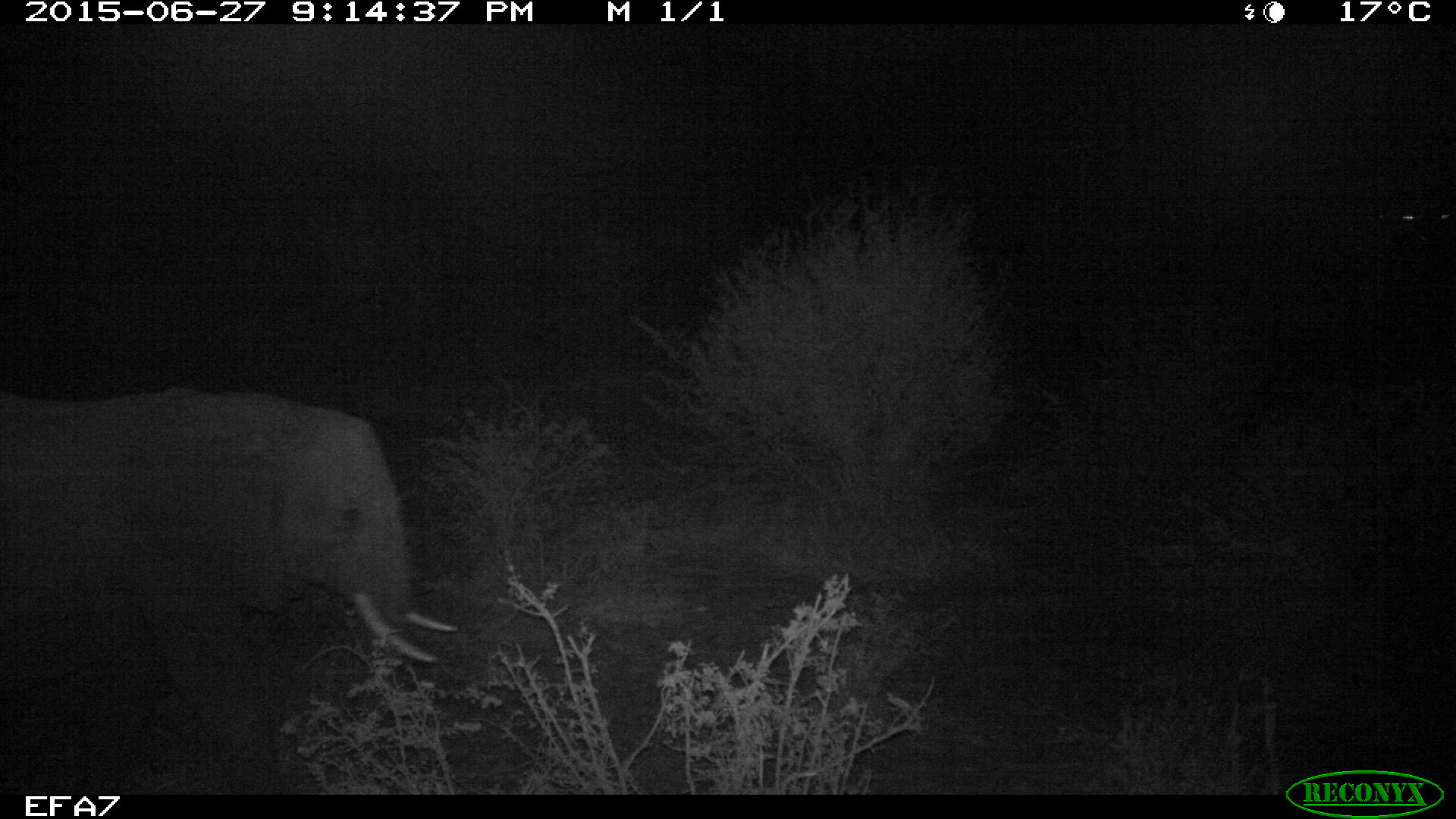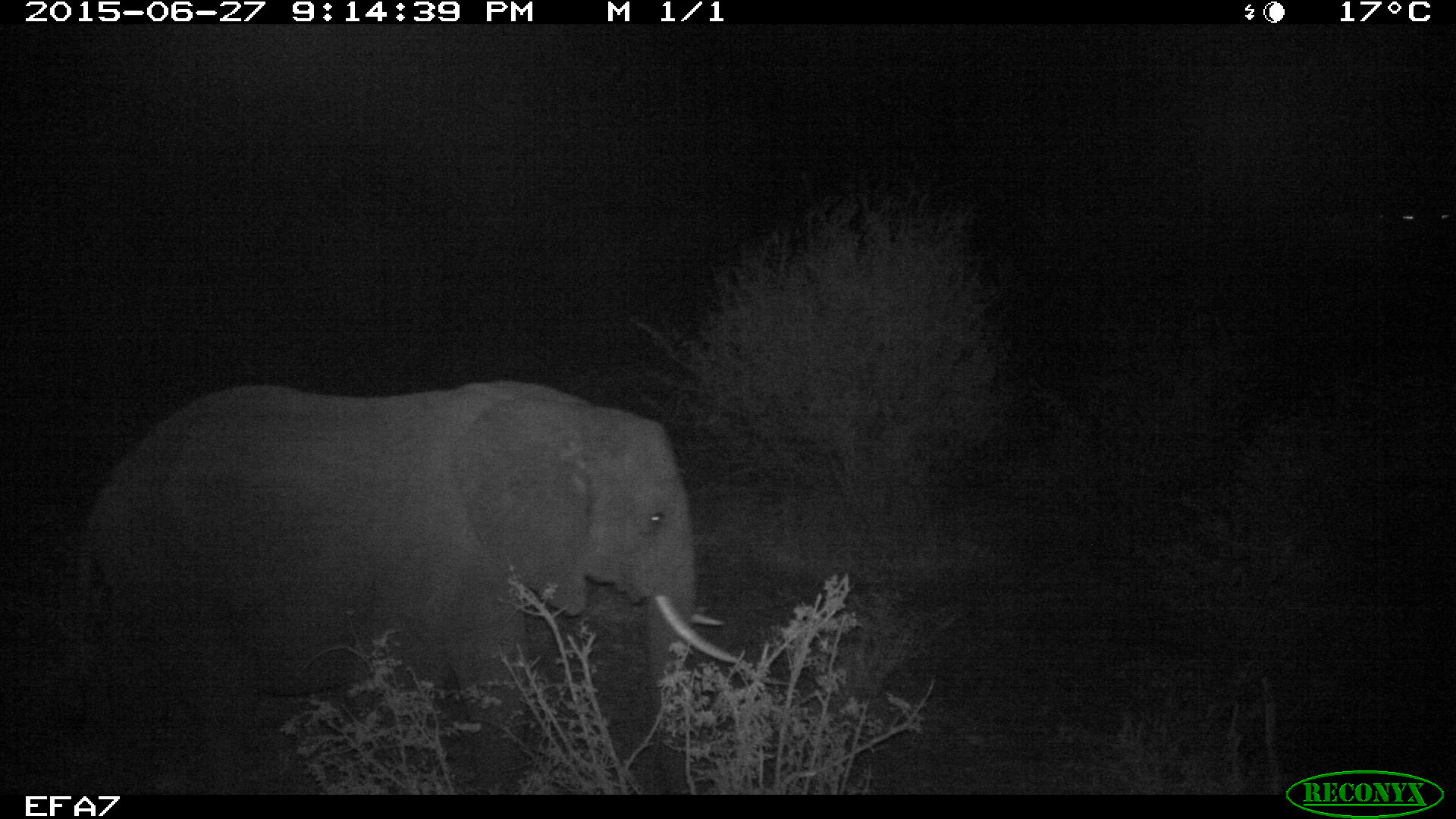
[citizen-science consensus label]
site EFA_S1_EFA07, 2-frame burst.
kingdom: Animalia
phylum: Chordata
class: Mammalia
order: Proboscidea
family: Elephantidae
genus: Loxodonta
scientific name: Loxodonta africana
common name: african bush elephant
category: elephant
Elephant (african bush elephant) (Loxodonta africana), count 1. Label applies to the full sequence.